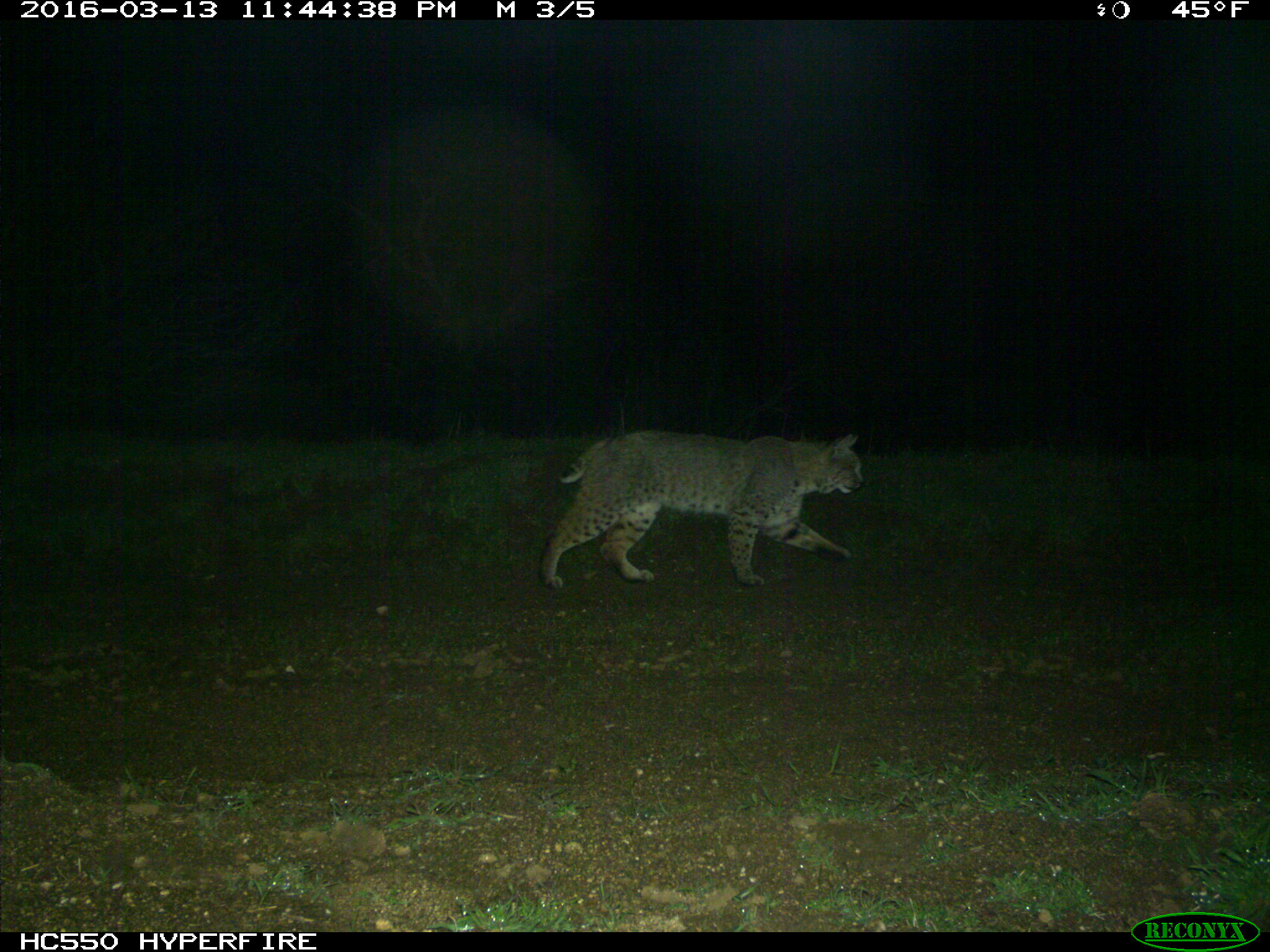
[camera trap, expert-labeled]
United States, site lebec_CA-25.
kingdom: Animalia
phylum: Chordata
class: Mammalia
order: Carnivora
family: Felidae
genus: Lynx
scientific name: Lynx rufus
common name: bobcat